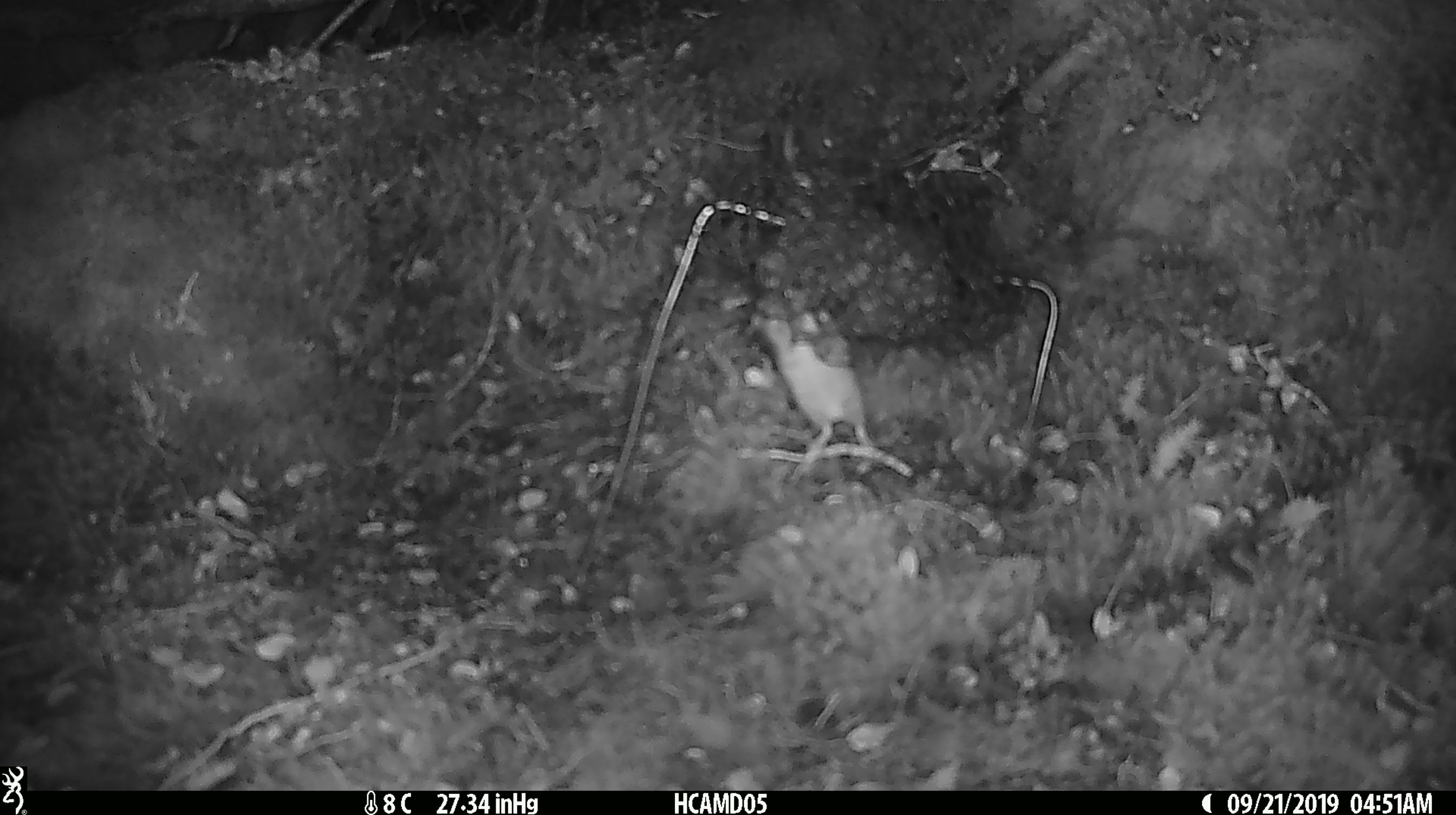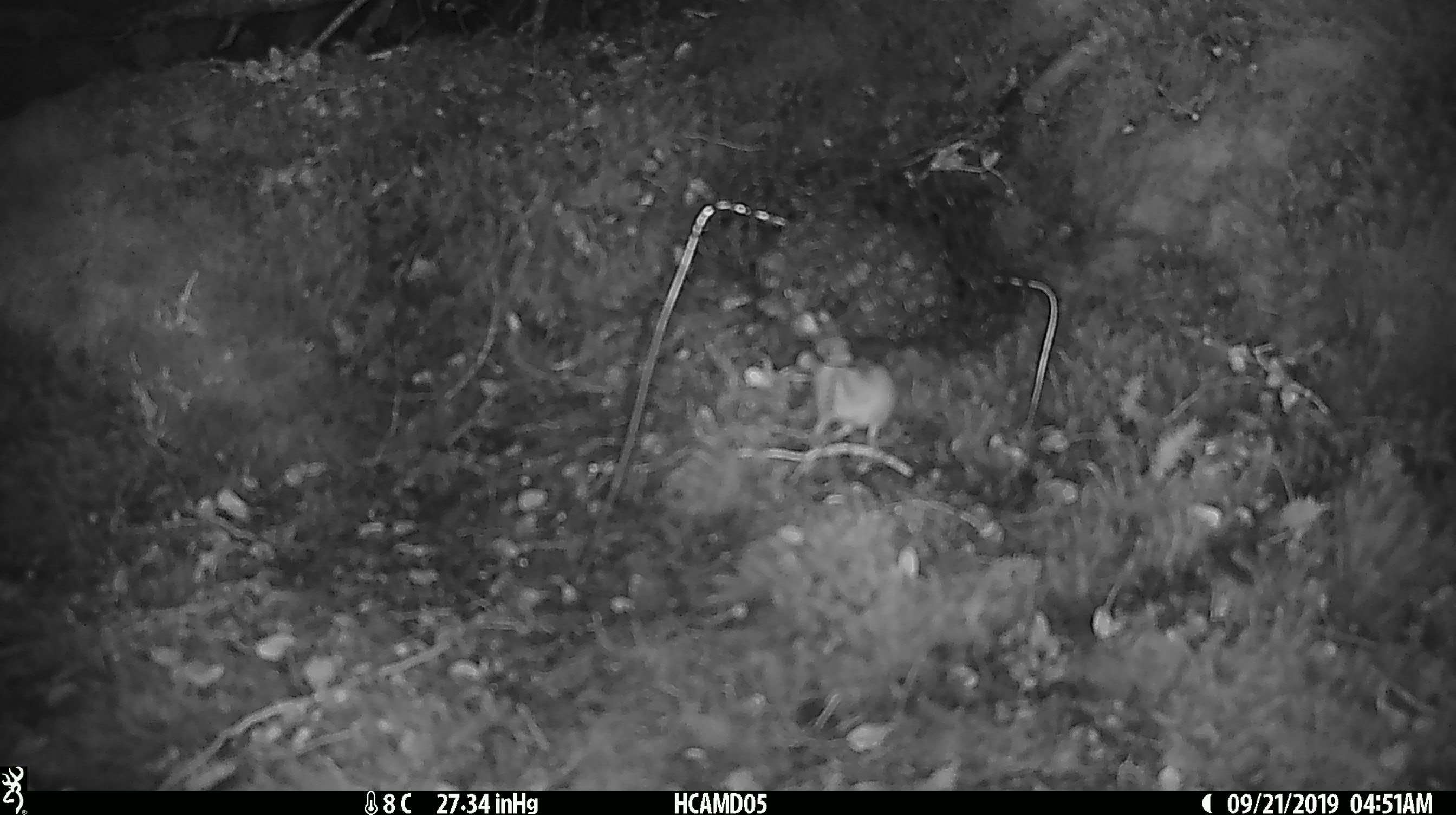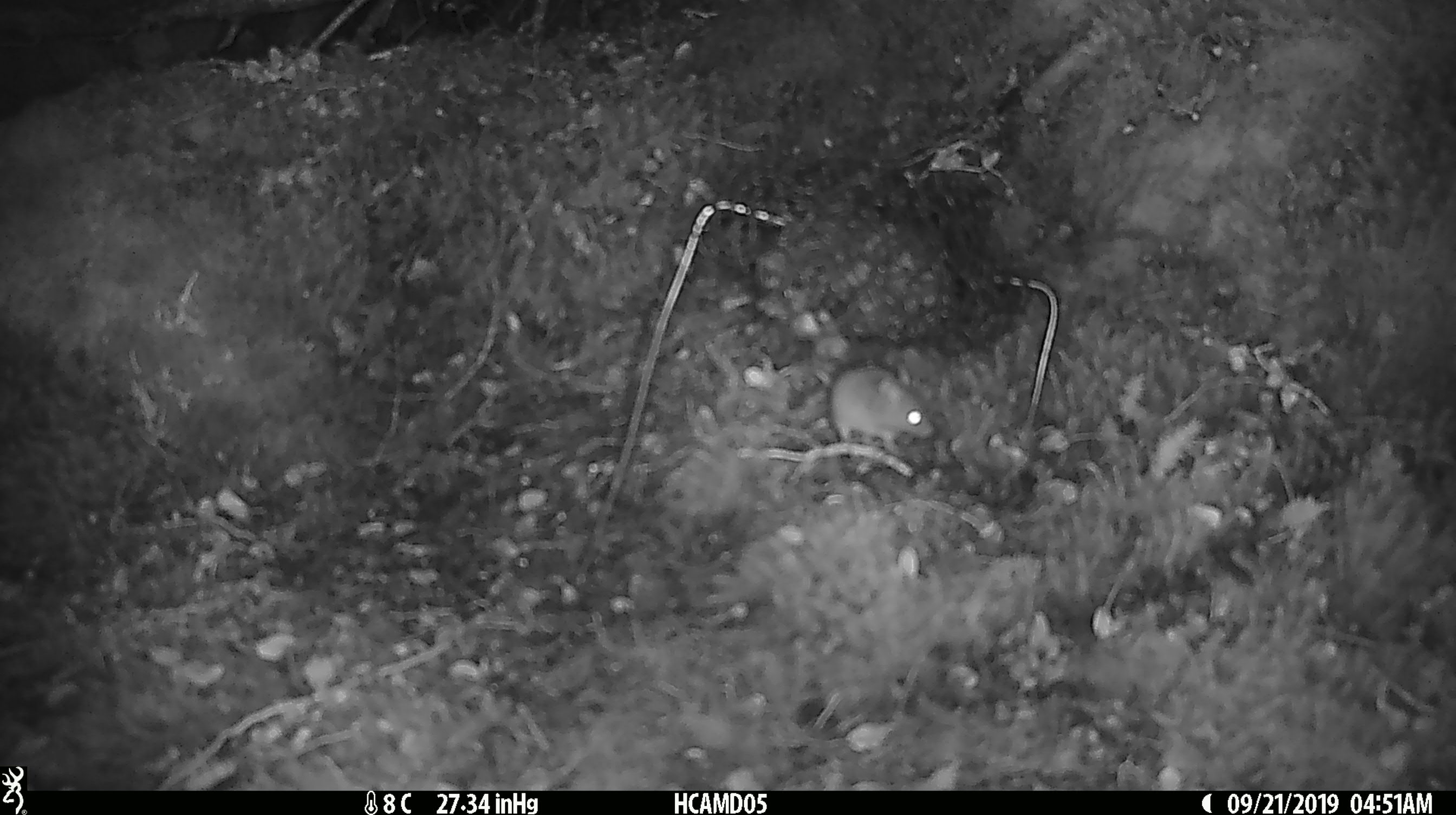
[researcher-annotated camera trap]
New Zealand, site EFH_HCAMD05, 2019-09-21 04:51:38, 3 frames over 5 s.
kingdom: Animalia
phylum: Chordata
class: Mammalia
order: Rodentia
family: Muridae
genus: Mus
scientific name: Mus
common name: mouse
Mouse (Mus).